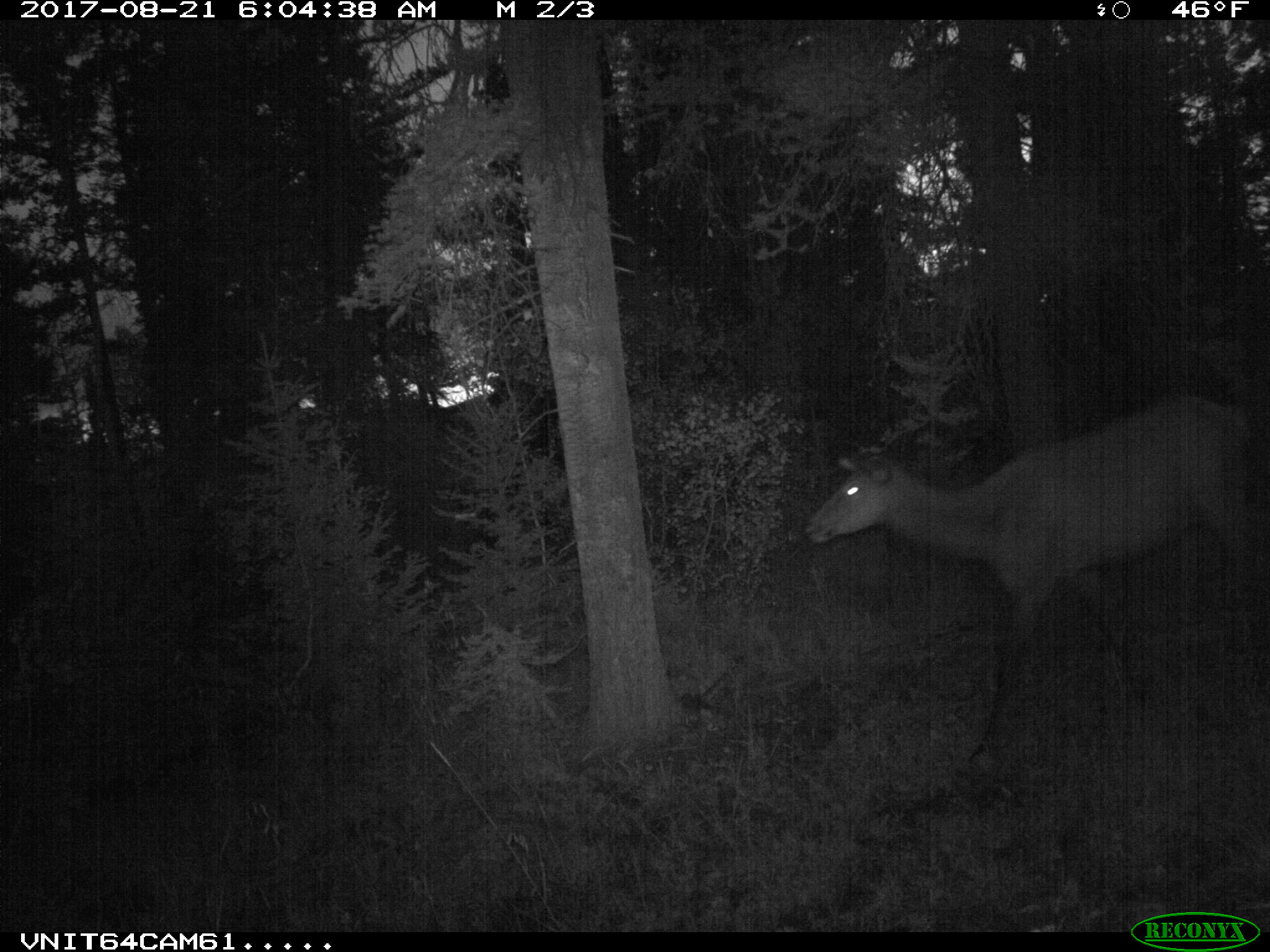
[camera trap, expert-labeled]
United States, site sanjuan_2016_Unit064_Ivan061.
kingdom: Animalia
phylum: Chordata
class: Mammalia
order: Artiodactyla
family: Cervidae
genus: Cervus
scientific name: Cervus elaphus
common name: red deer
Cervus elaphus (red deer).